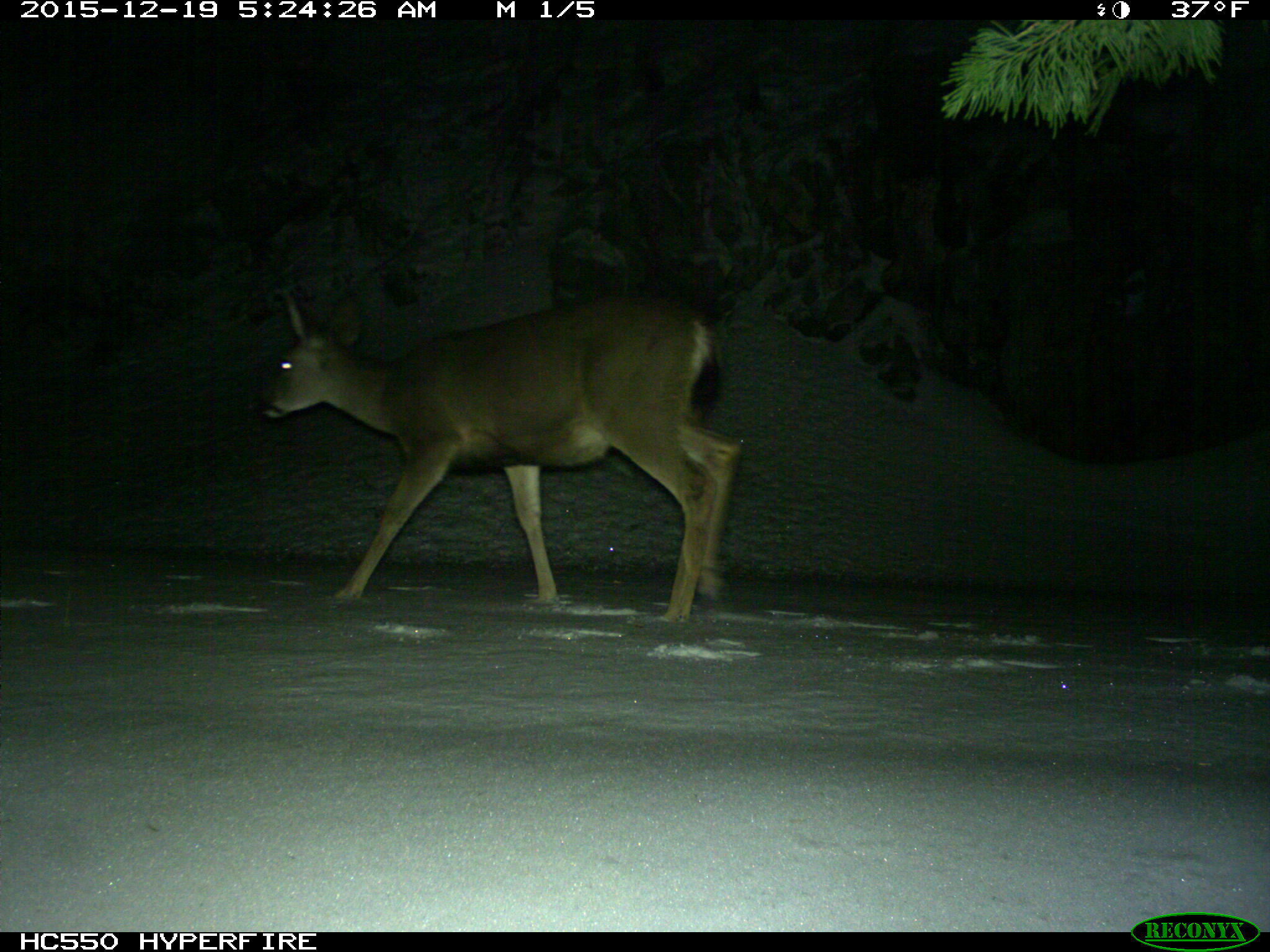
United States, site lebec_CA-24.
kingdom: Animalia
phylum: Chordata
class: Mammalia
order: Artiodactyla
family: Cervidae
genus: Odocoileus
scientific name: Odocoileus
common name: deer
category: unidentified deer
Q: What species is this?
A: Unidentified deer (deer) (Odocoileus).